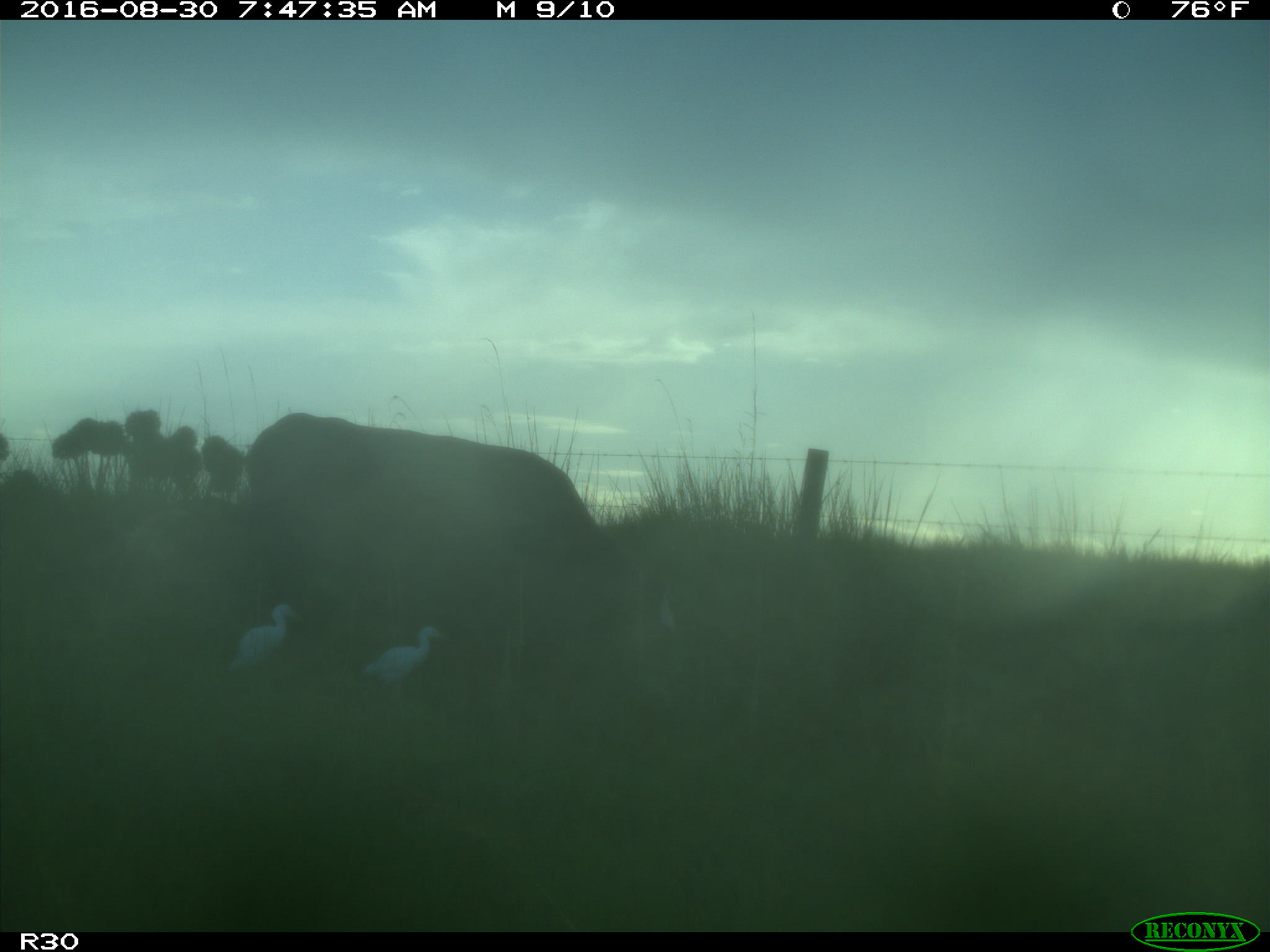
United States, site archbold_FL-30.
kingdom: Animalia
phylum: Chordata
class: Mammalia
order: Artiodactyla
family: Bovidae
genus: Bos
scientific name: Bos taurus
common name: domestic cow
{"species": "Bos taurus (domestic cow)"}